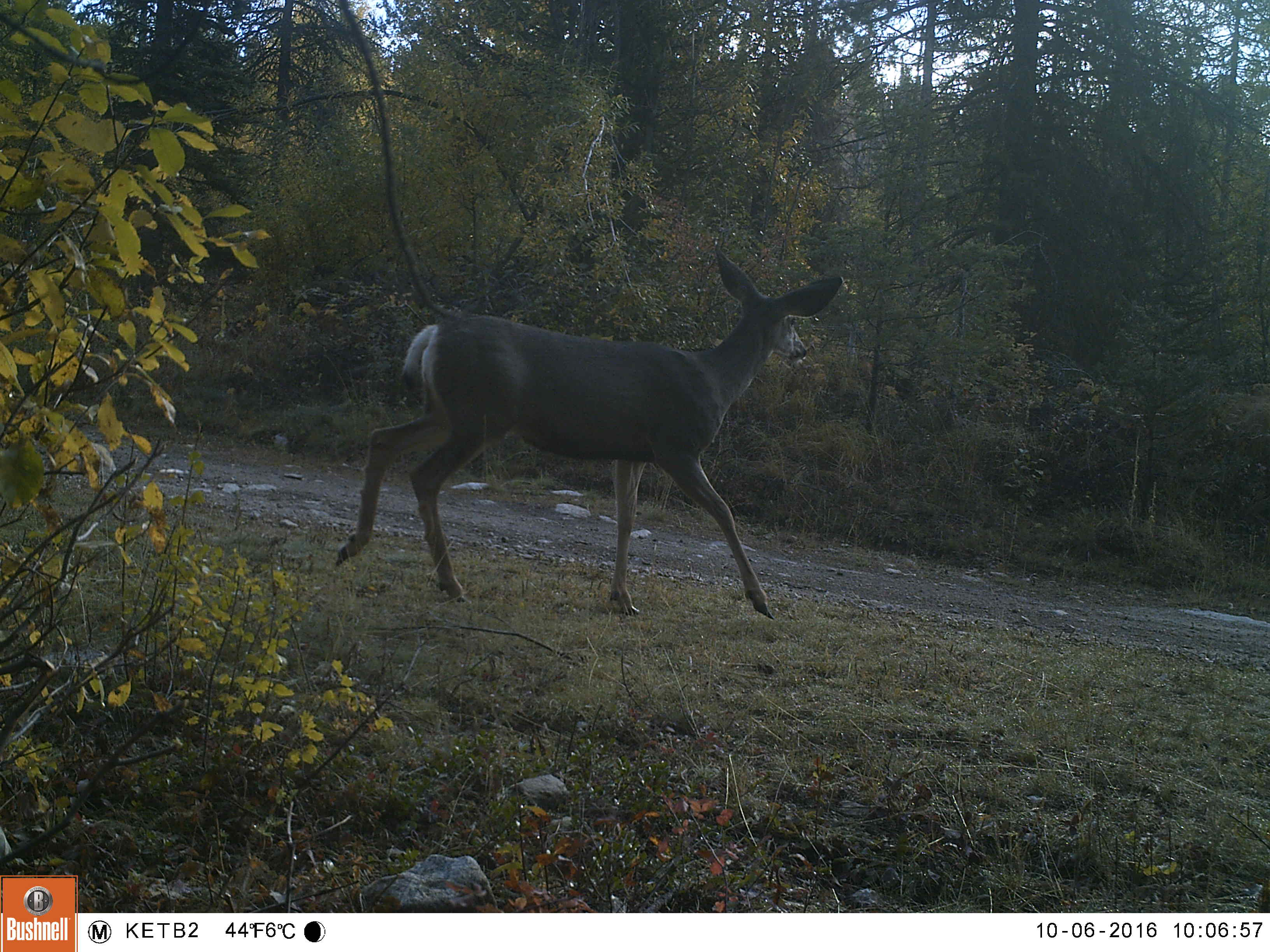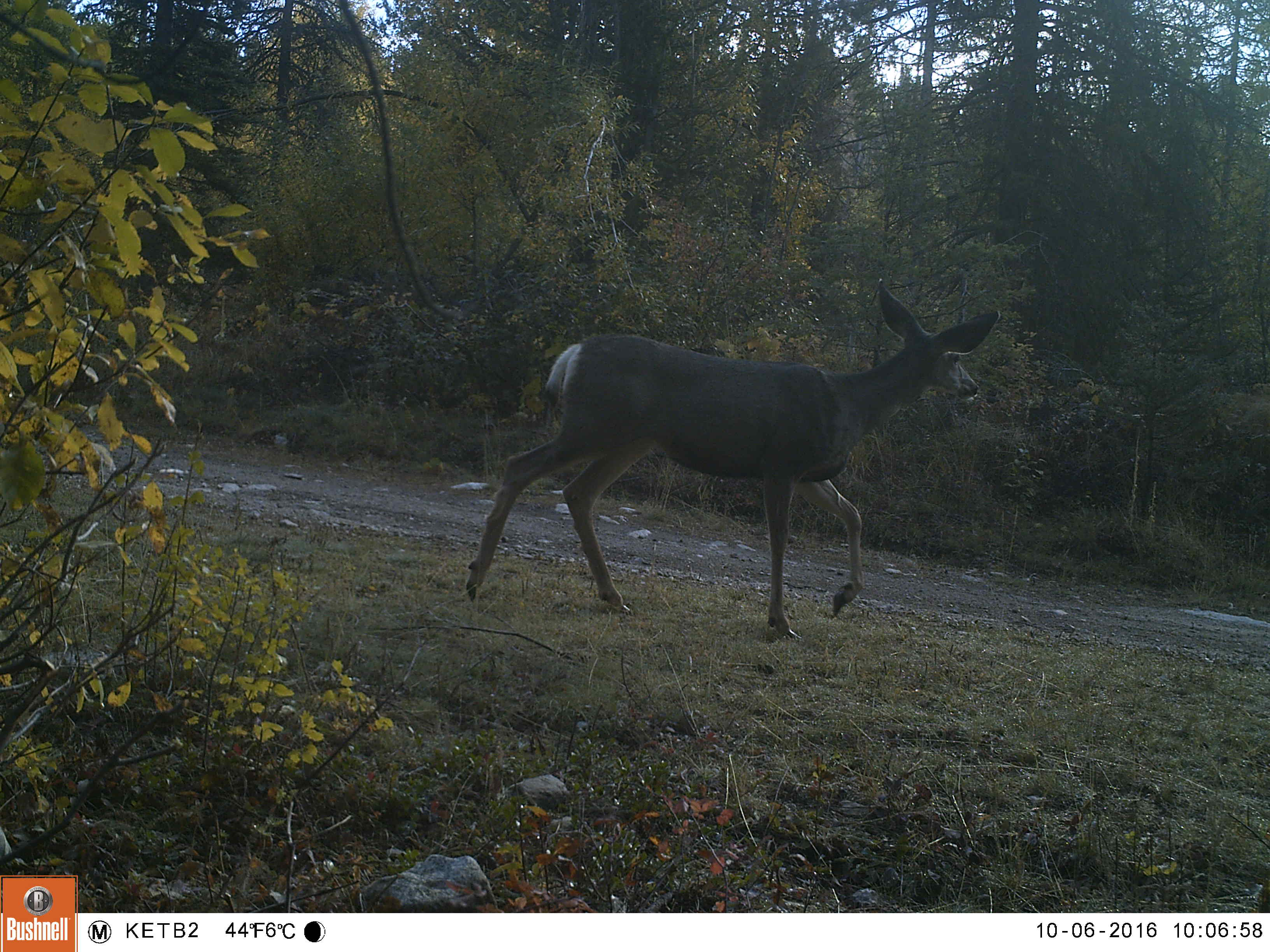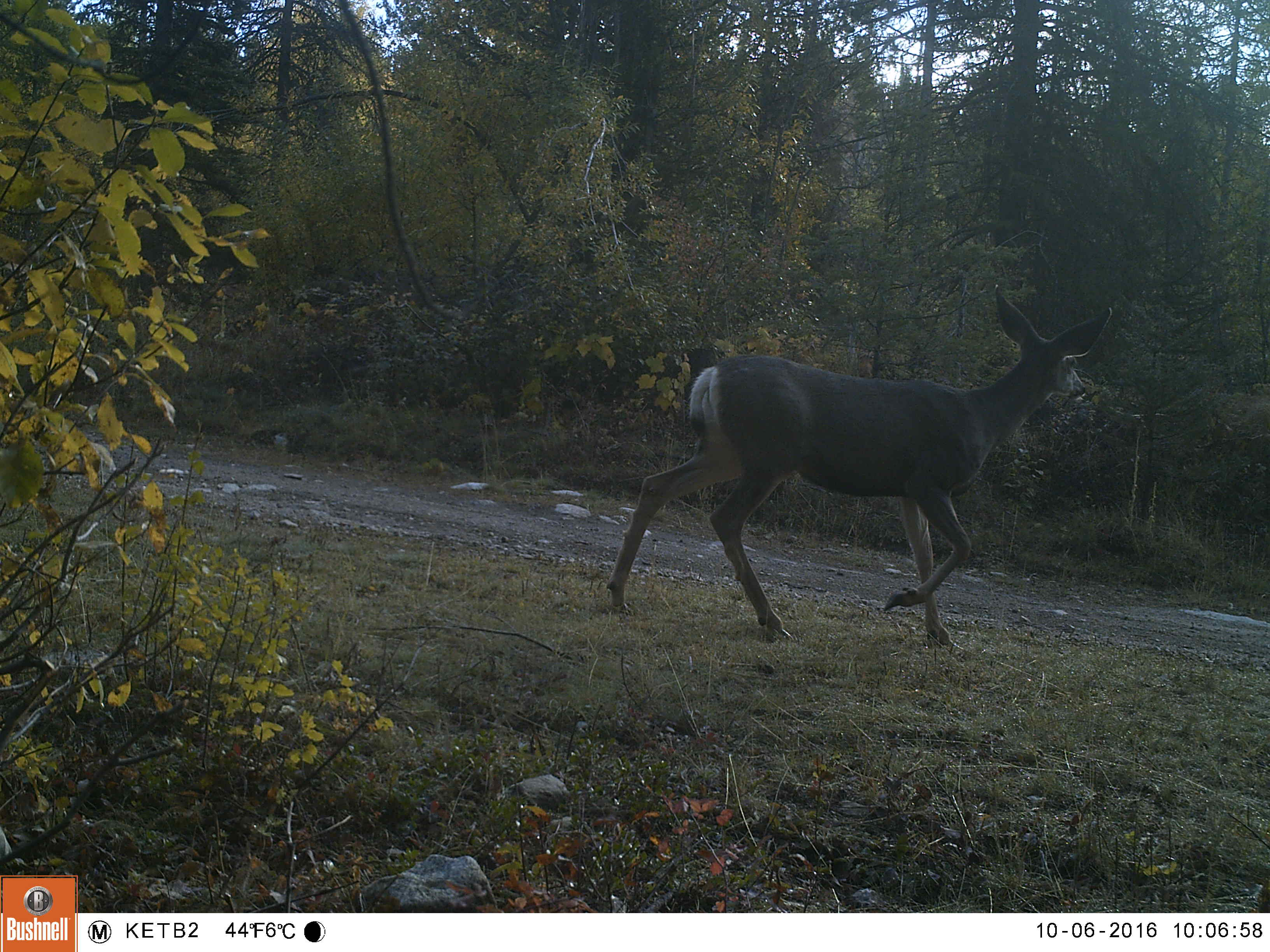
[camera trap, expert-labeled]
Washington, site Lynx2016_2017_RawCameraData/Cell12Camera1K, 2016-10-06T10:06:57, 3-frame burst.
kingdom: Animalia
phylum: Chordata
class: Mammalia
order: Artiodactyla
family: Cervidae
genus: Odocoileus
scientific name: Odocoileus hemionus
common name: mule deer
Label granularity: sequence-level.